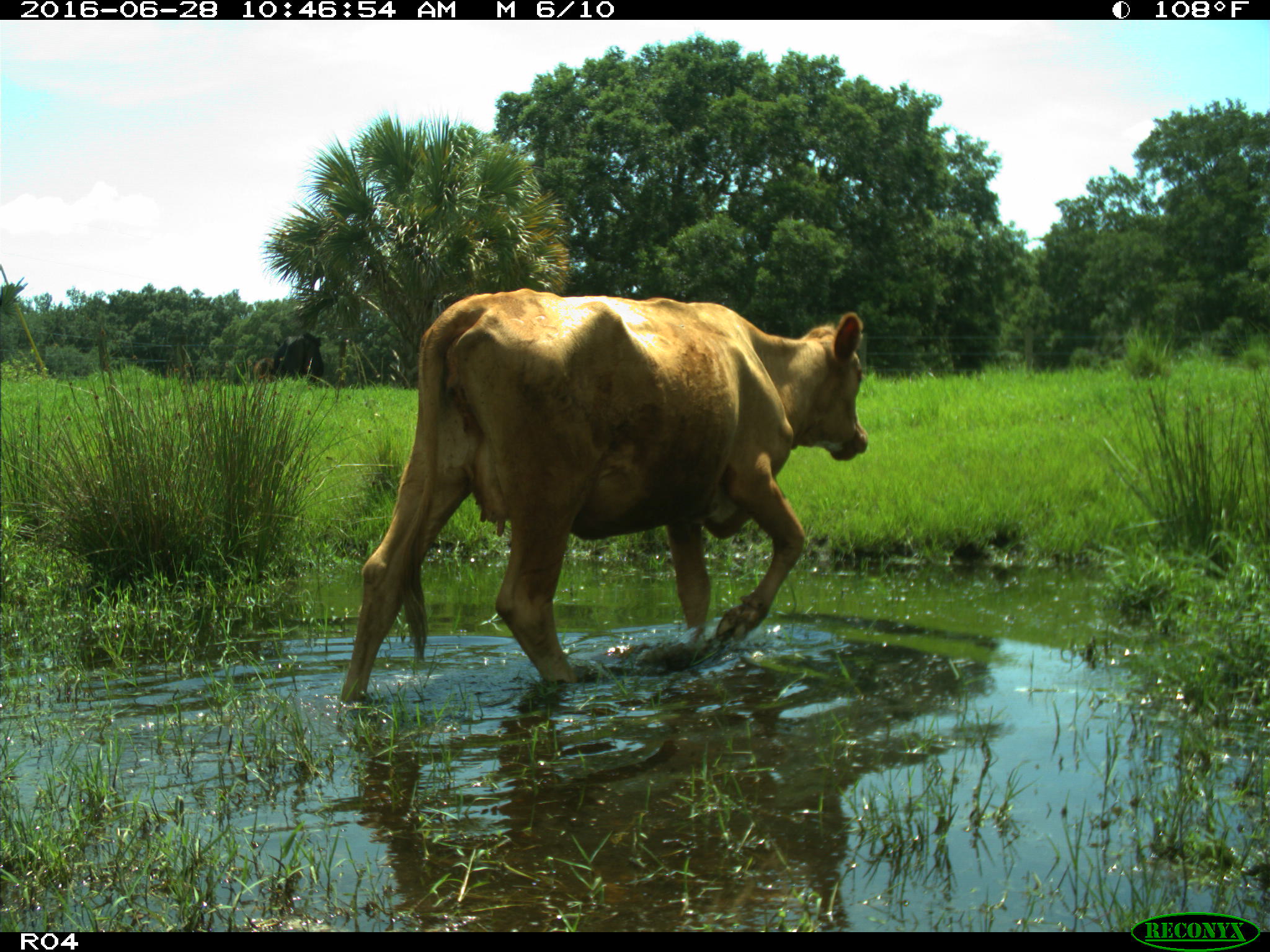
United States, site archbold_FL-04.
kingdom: Animalia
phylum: Chordata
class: Mammalia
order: Artiodactyla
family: Bovidae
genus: Bos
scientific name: Bos taurus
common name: domestic cow